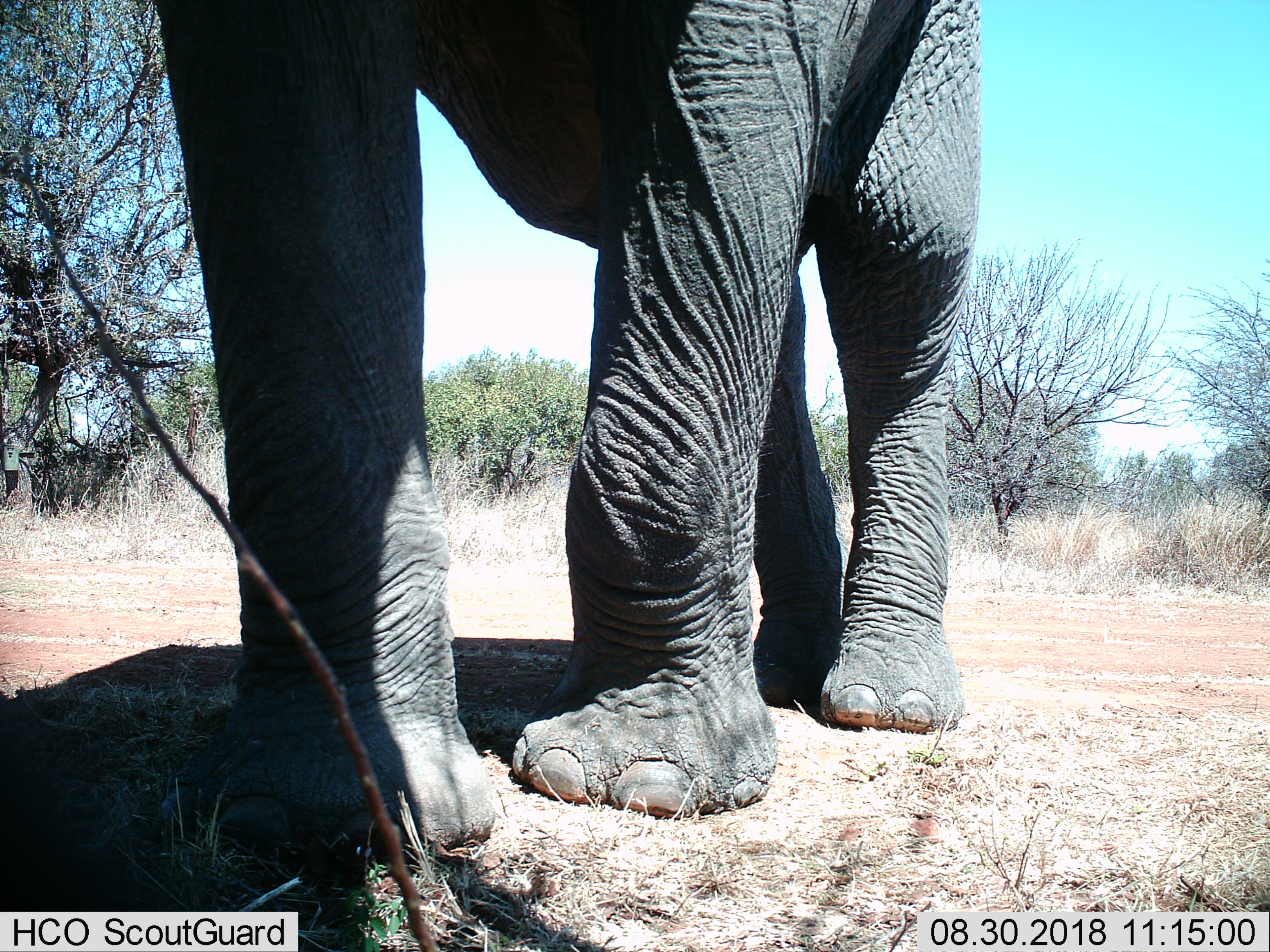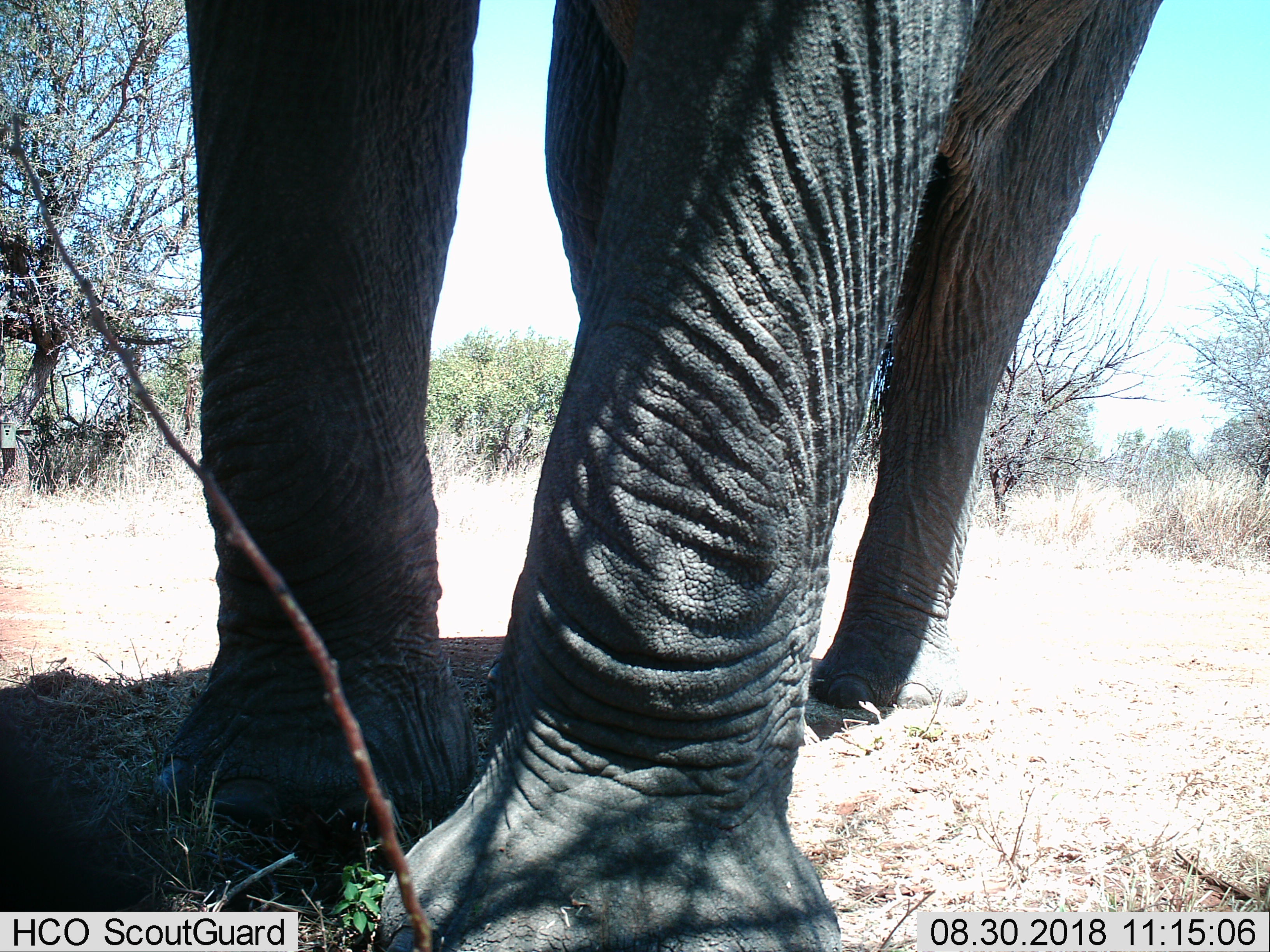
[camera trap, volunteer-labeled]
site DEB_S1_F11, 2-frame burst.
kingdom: Animalia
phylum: Chordata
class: Mammalia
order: Proboscidea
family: Elephantidae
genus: Loxodonta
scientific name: Loxodonta africana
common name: african bush elephant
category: elephant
Elephant (african bush elephant) (Loxodonta africana), count 1. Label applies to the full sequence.